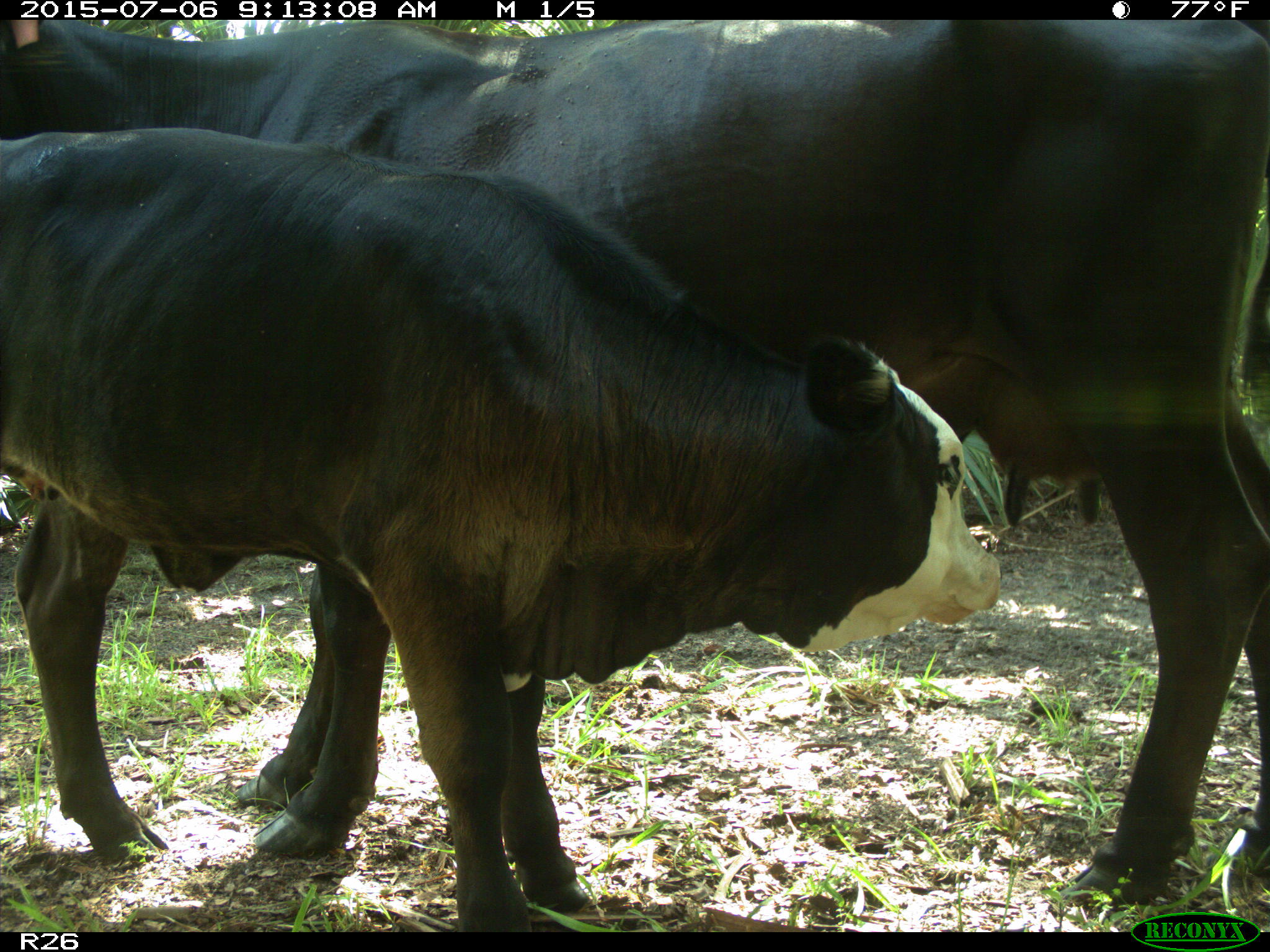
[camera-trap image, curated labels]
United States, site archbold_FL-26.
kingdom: Animalia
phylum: Chordata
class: Mammalia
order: Artiodactyla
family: Bovidae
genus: Bos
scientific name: Bos taurus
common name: domestic cow